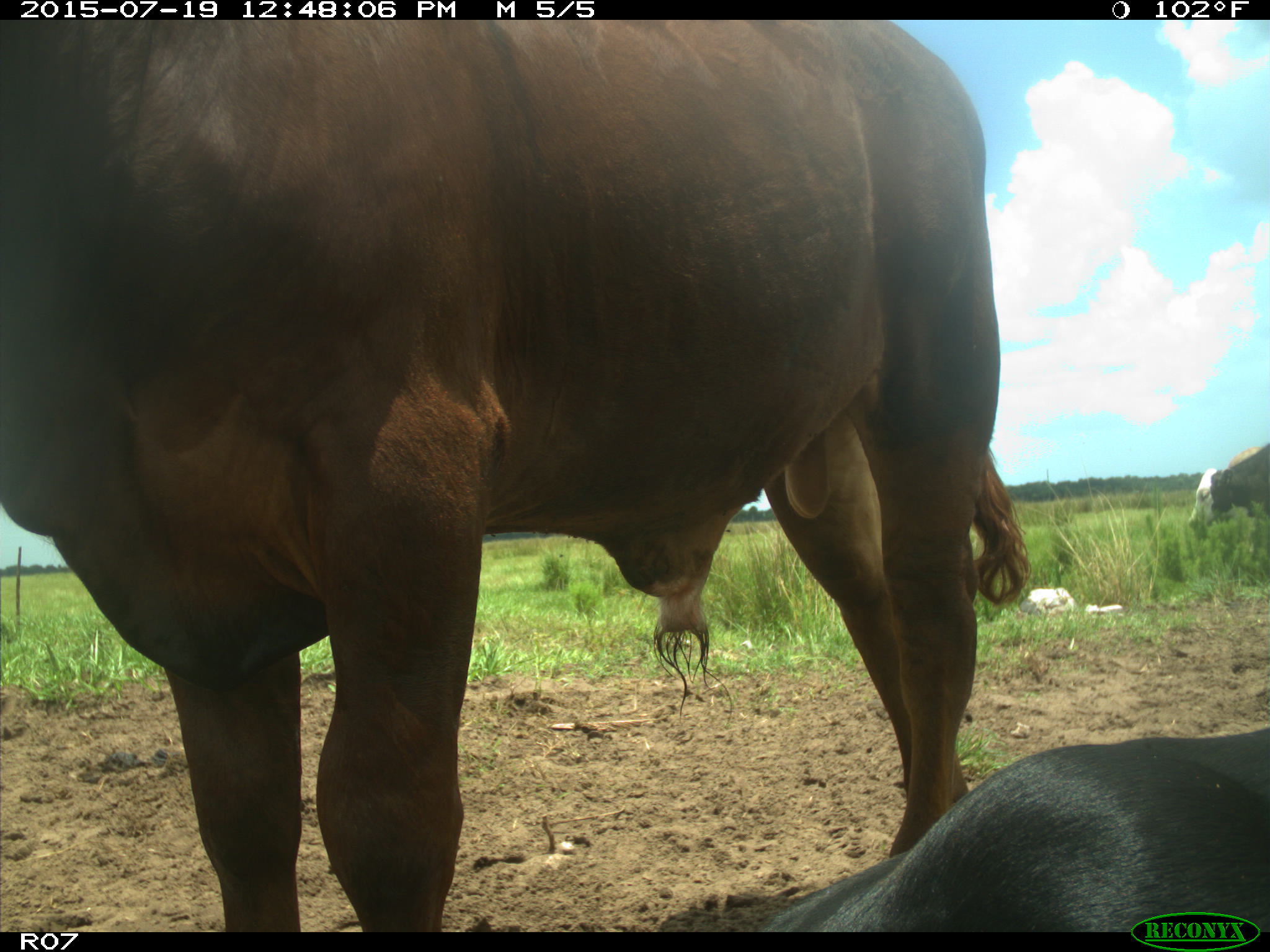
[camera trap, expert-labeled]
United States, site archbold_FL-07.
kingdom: Animalia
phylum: Chordata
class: Mammalia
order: Artiodactyla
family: Bovidae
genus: Bos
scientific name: Bos taurus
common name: domestic cow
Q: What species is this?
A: Bos taurus (domestic cow).